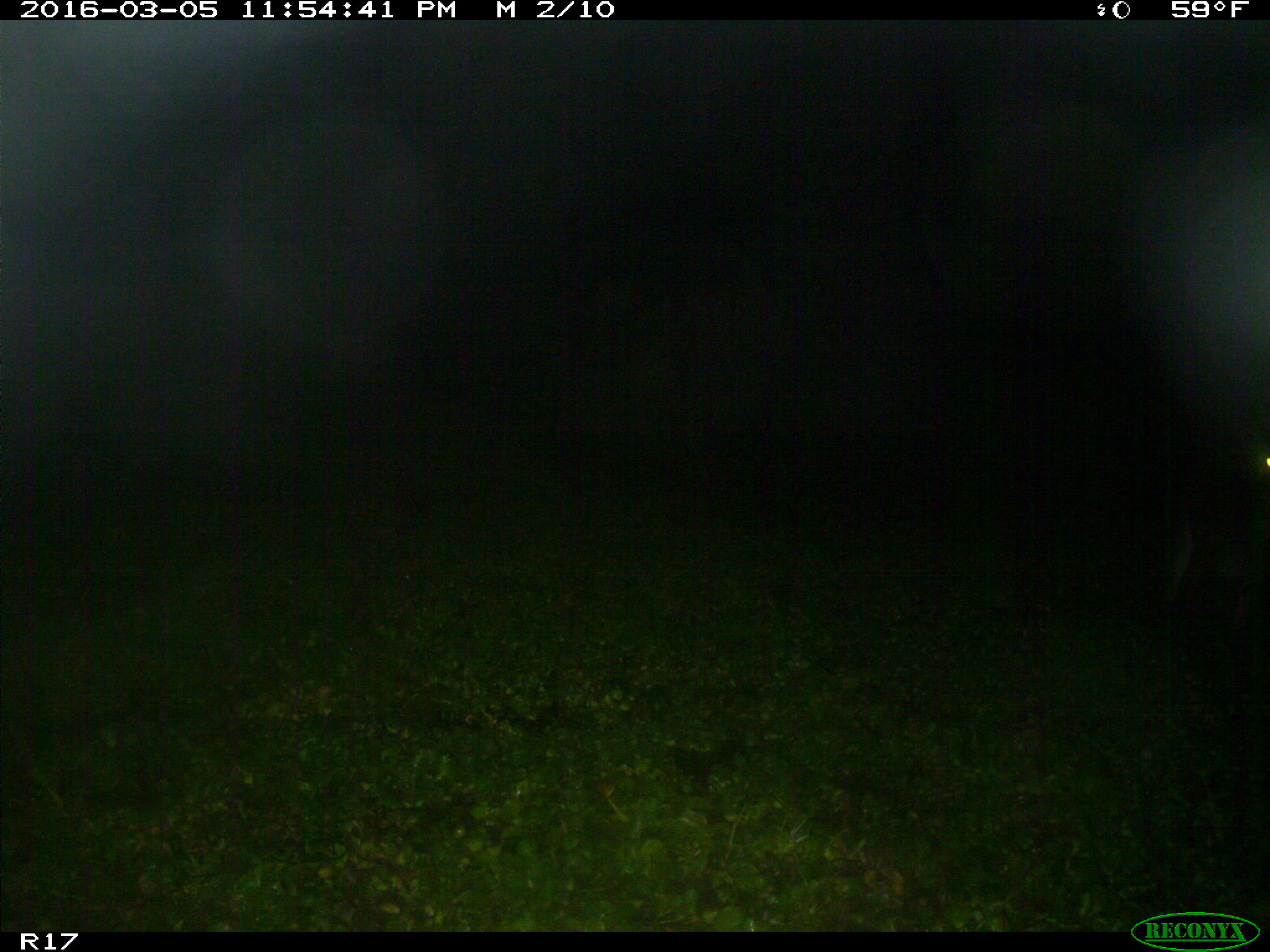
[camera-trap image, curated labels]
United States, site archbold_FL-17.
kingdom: Animalia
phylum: Chordata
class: Mammalia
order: Artiodactyla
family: Cervidae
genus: Odocoileus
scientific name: Odocoileus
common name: deer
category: unidentified deer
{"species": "unidentified deer (deer) (Odocoileus)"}